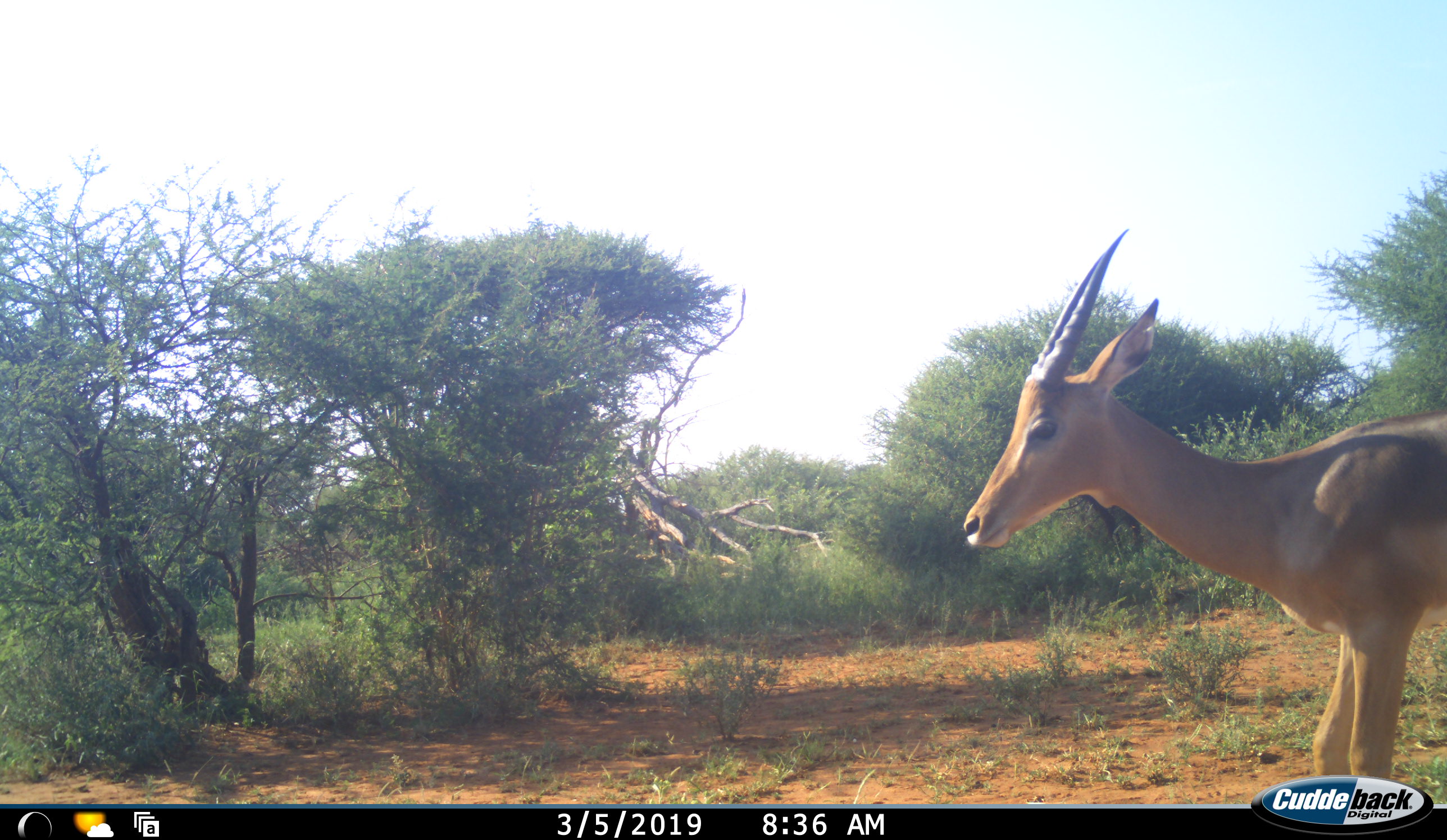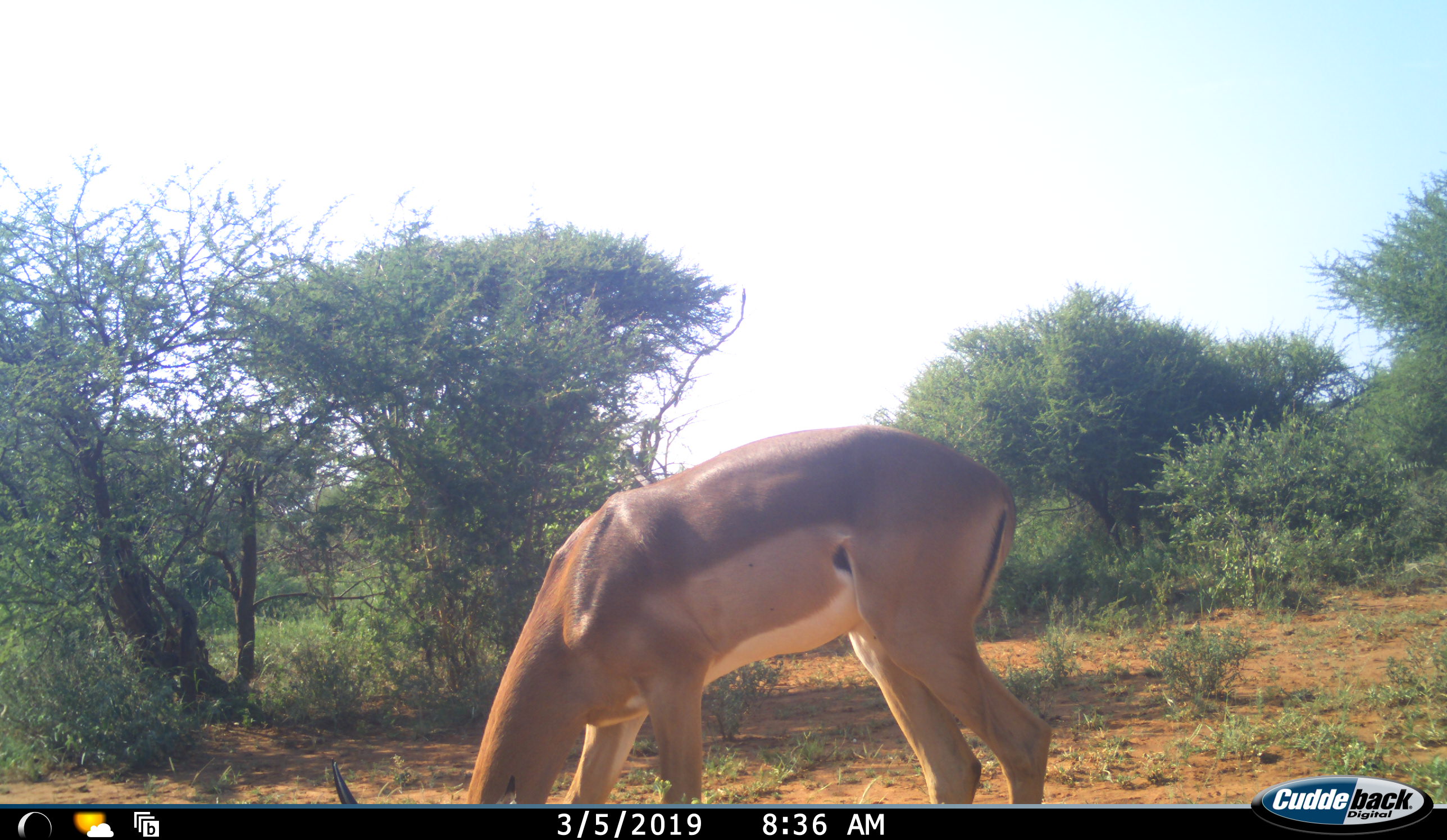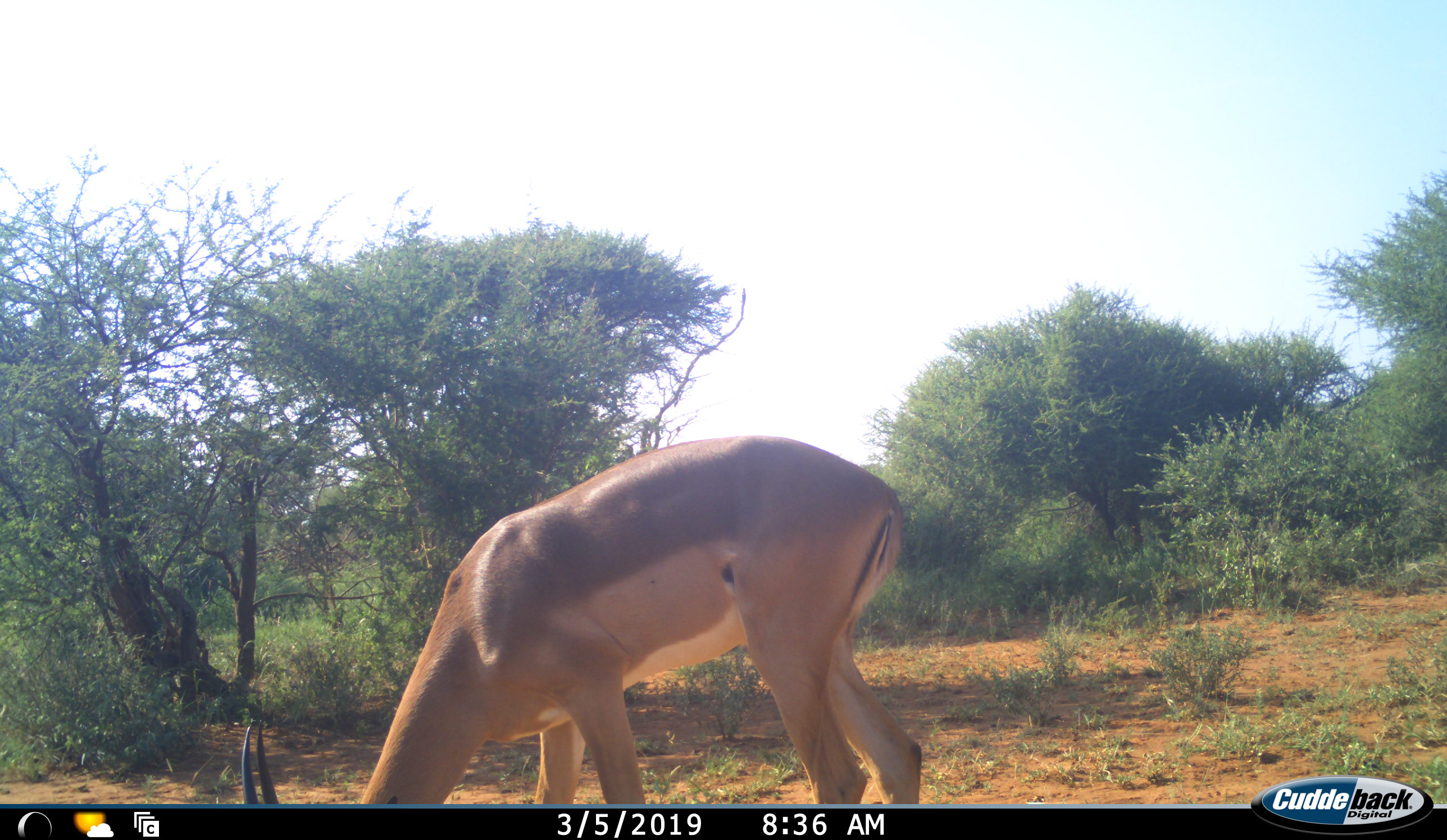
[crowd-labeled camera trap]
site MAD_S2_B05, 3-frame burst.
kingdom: Animalia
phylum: Chordata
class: Mammalia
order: Artiodactyla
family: Bovidae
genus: Aepyceros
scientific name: Aepyceros melampus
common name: impala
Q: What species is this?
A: Impala (Aepyceros melampus).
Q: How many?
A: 1.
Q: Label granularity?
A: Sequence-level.